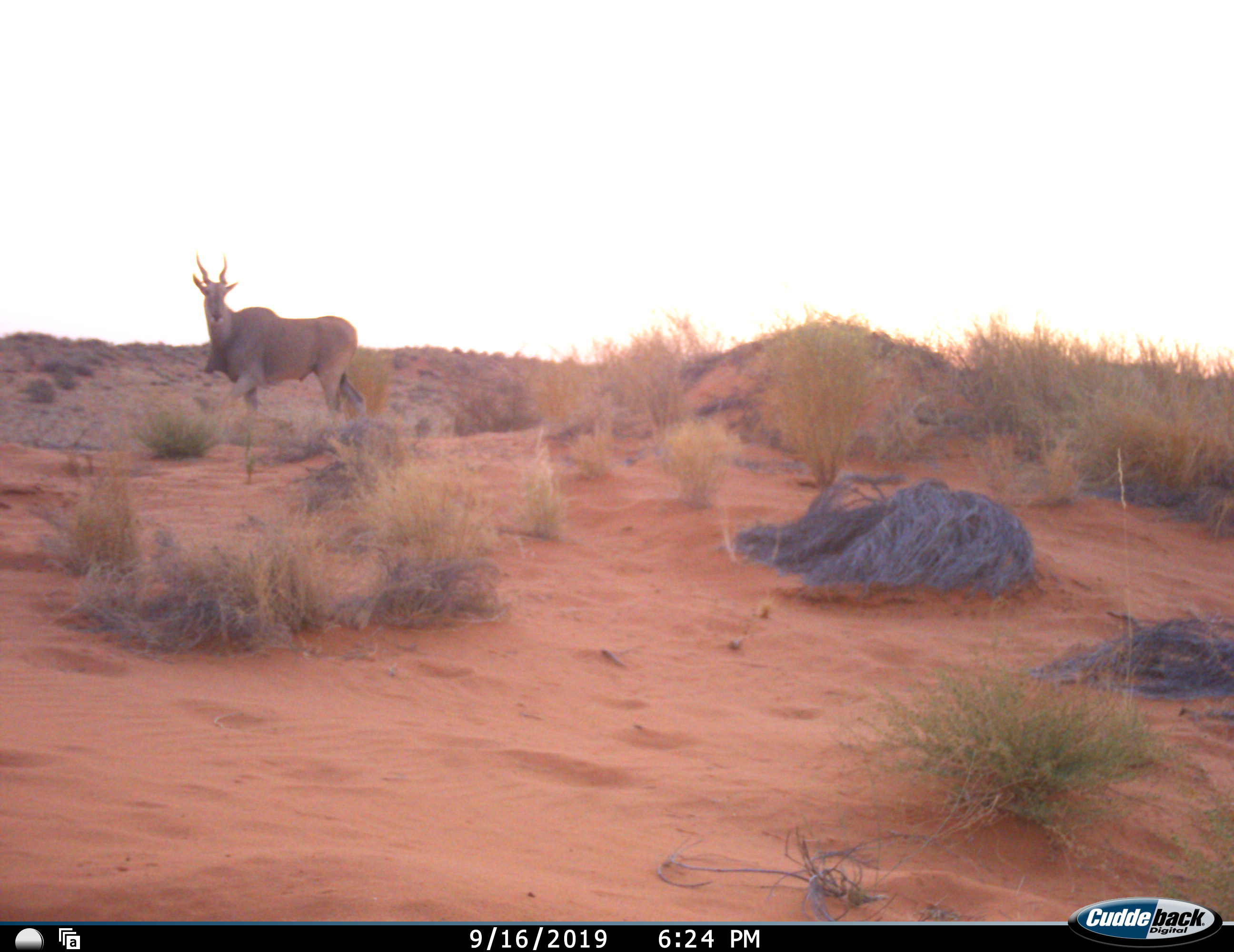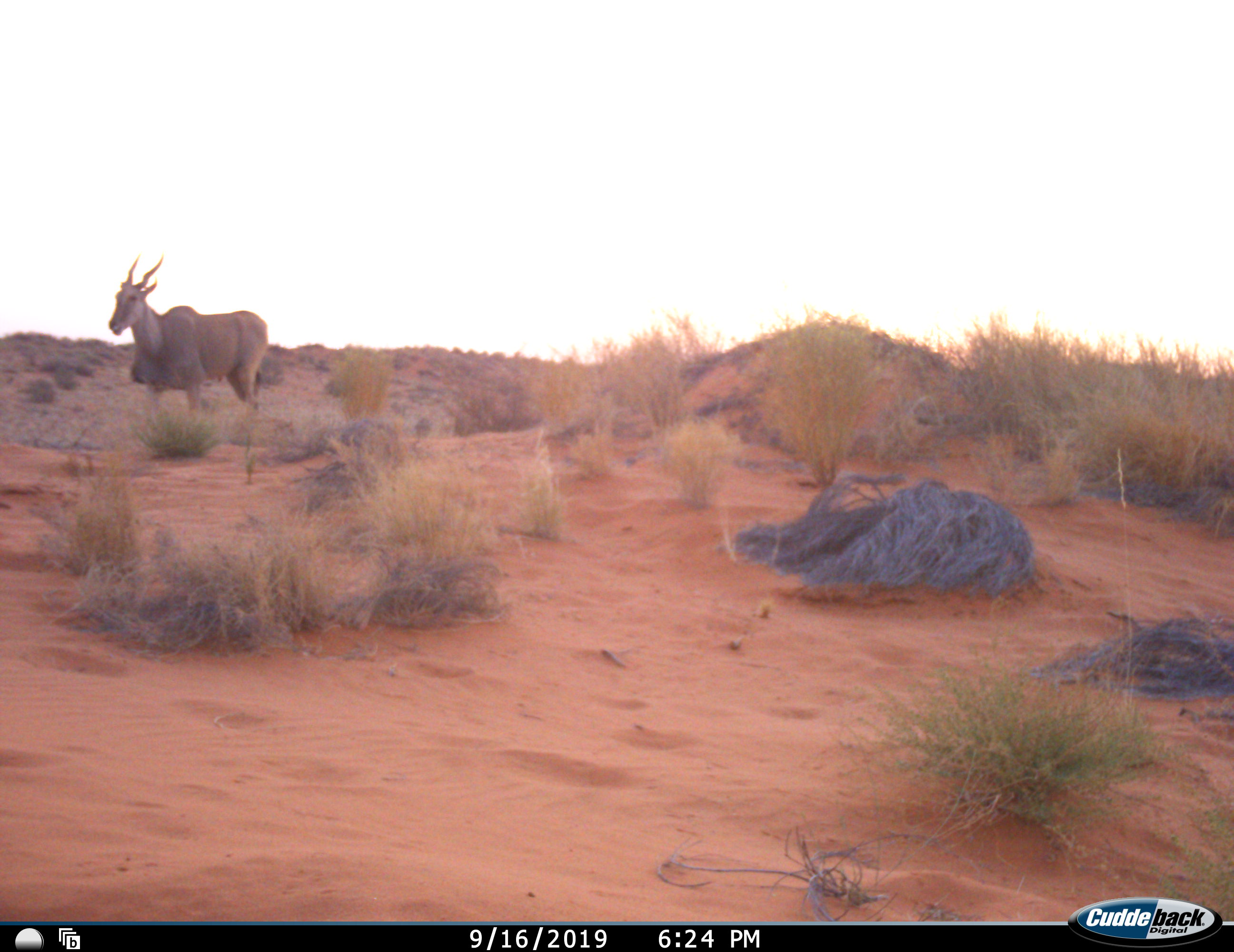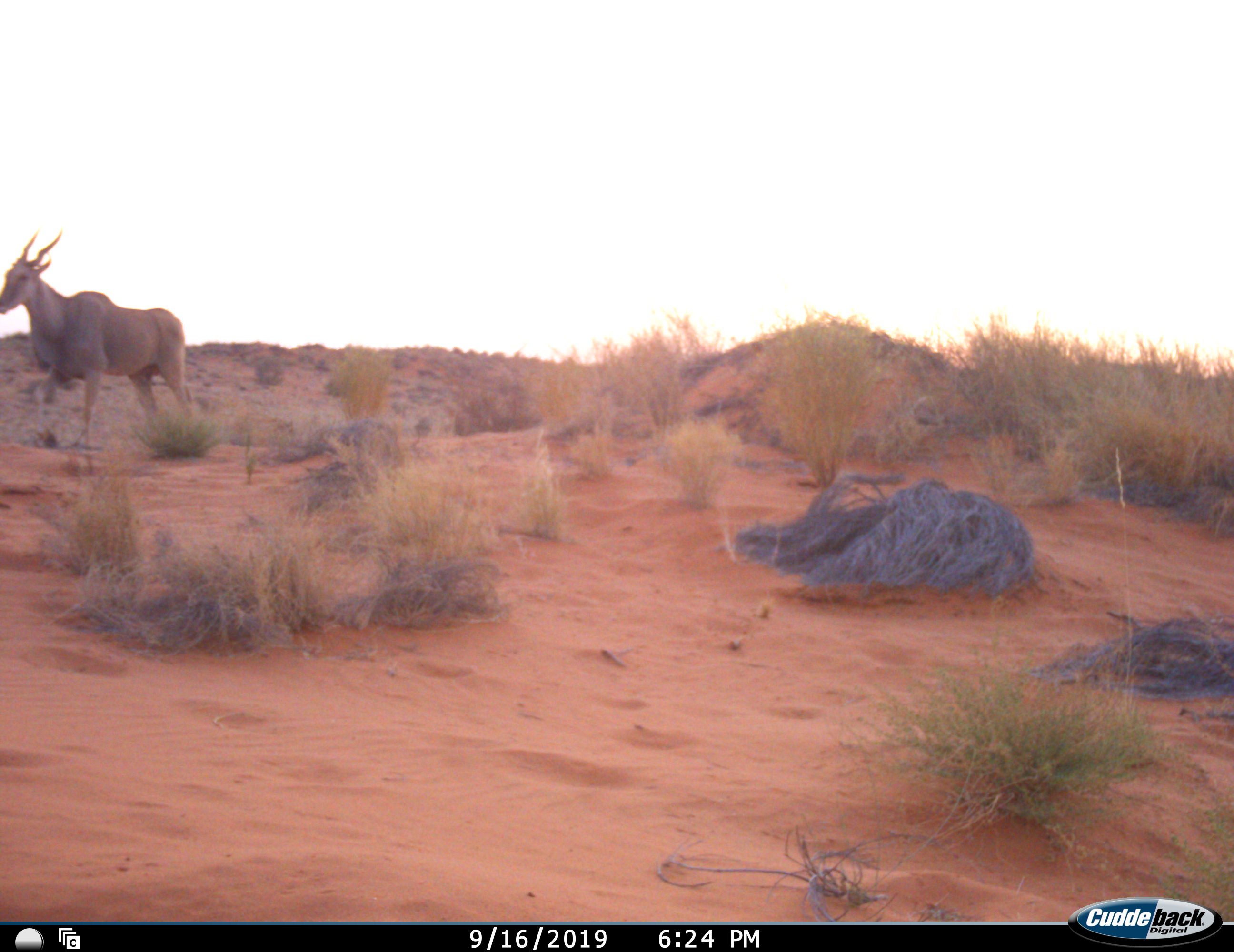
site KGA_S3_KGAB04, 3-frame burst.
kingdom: Animalia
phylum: Chordata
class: Mammalia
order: Artiodactyla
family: Bovidae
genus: Tragelaphus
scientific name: Tragelaphus oryx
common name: eland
Eland (Tragelaphus oryx), count 1. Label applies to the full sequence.